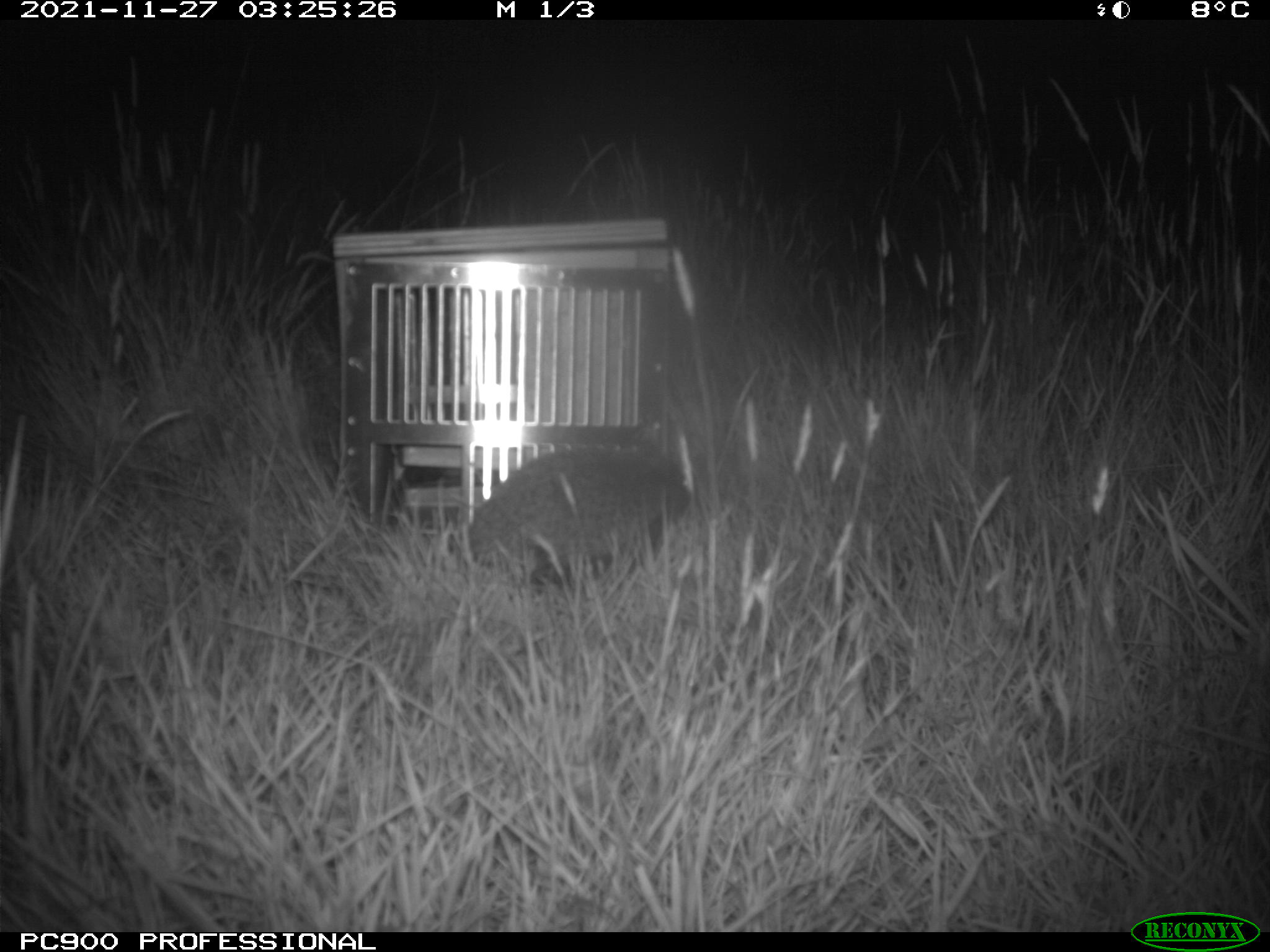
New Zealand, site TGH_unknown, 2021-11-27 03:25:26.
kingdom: Animalia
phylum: Chordata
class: Mammalia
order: Eulipotyphla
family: Erinaceidae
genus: Erinaceus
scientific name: Erinaceus europaeus europaeus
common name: european hedgehog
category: hedgehog